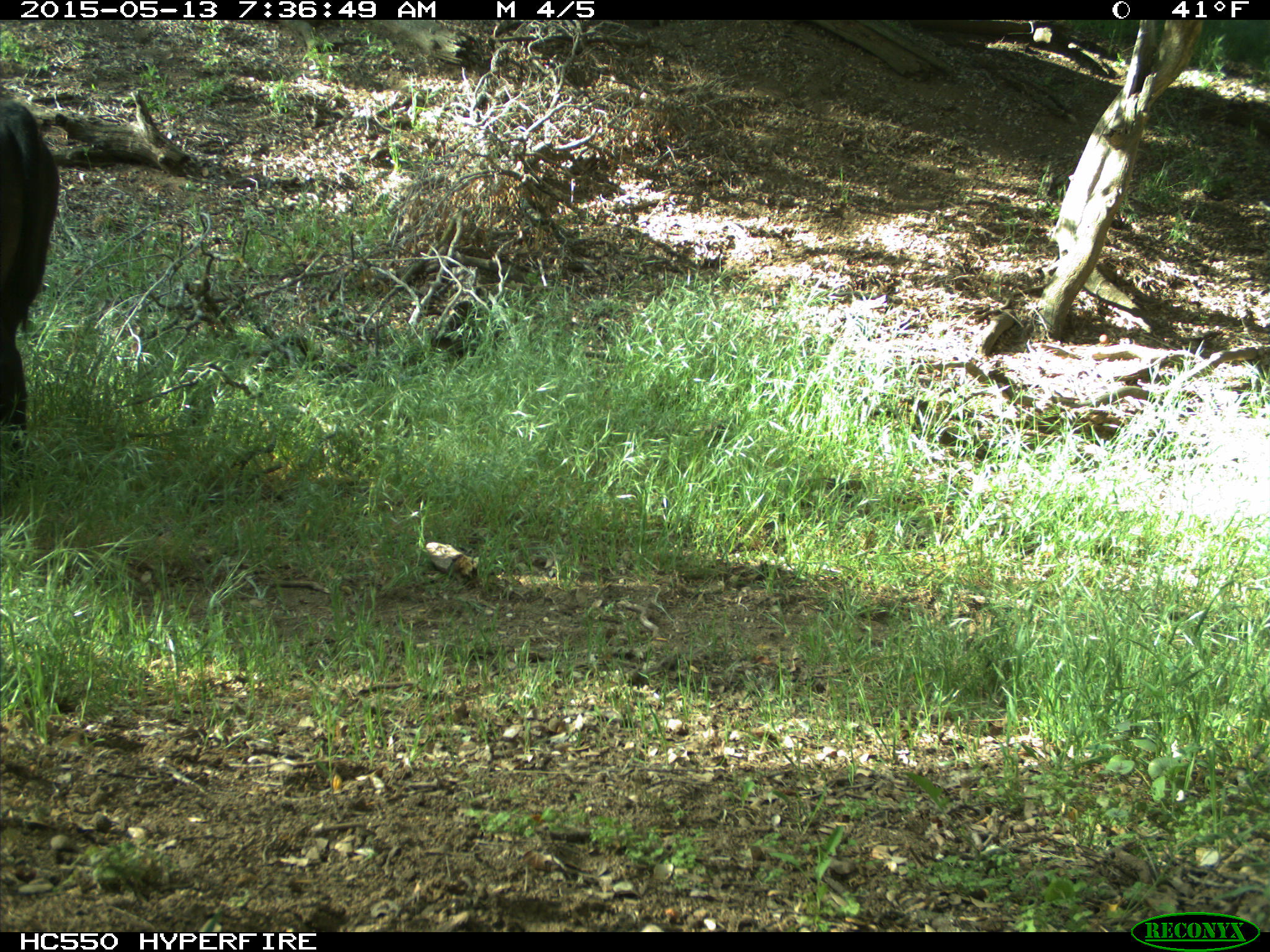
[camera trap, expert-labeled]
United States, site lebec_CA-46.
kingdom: Animalia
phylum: Chordata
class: Mammalia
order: Artiodactyla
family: Bovidae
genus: Bos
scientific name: Bos taurus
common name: domestic cow